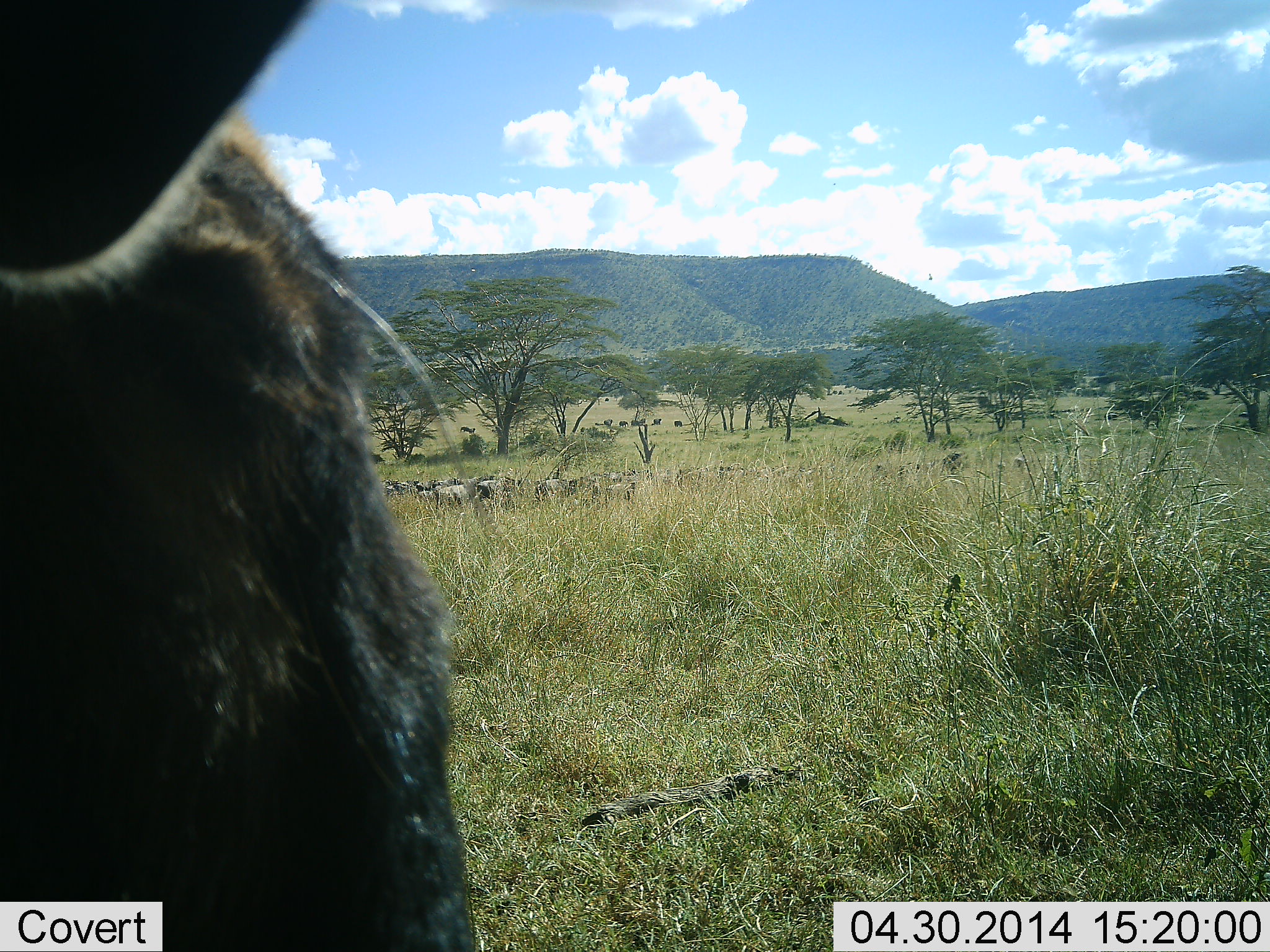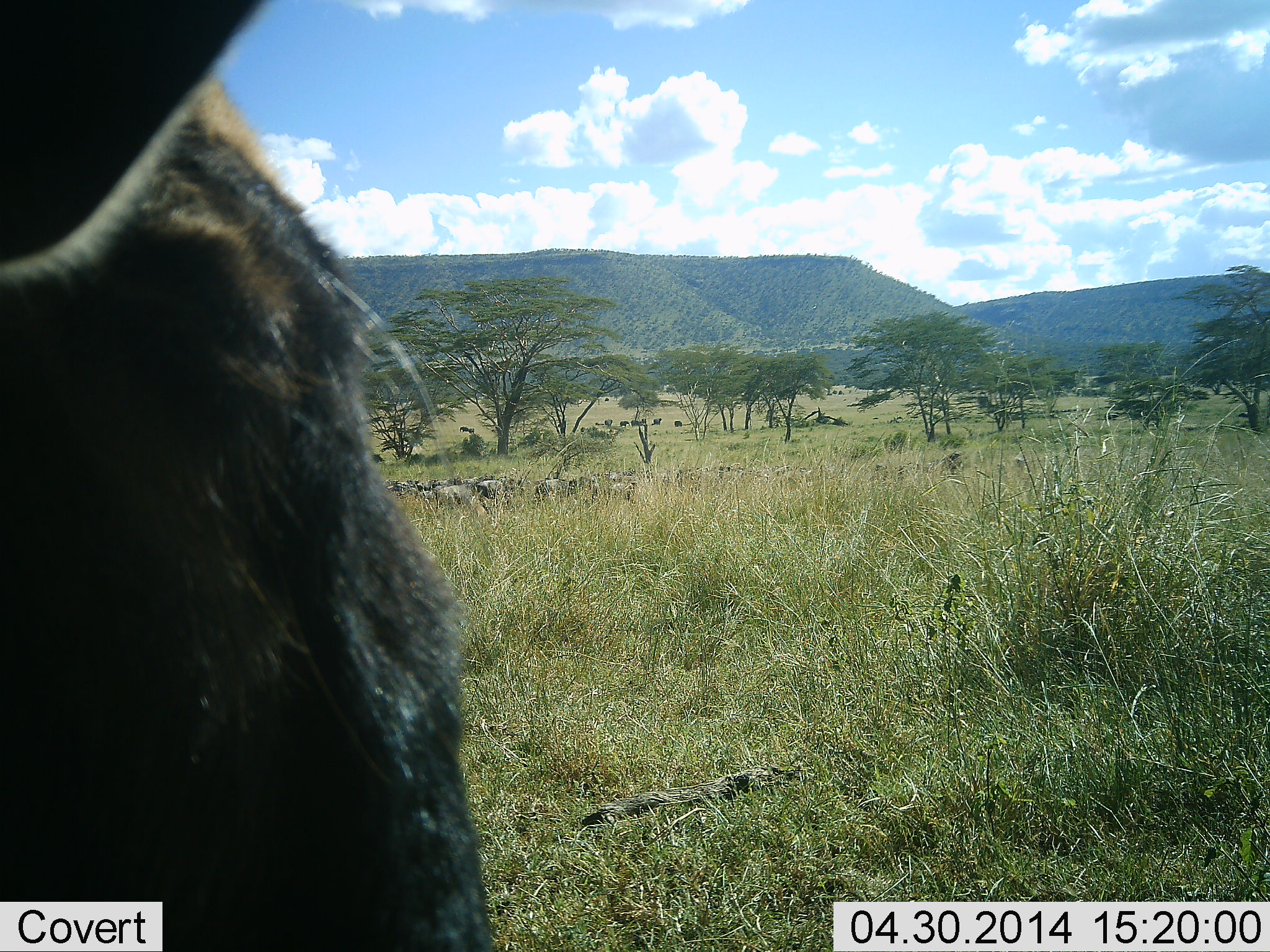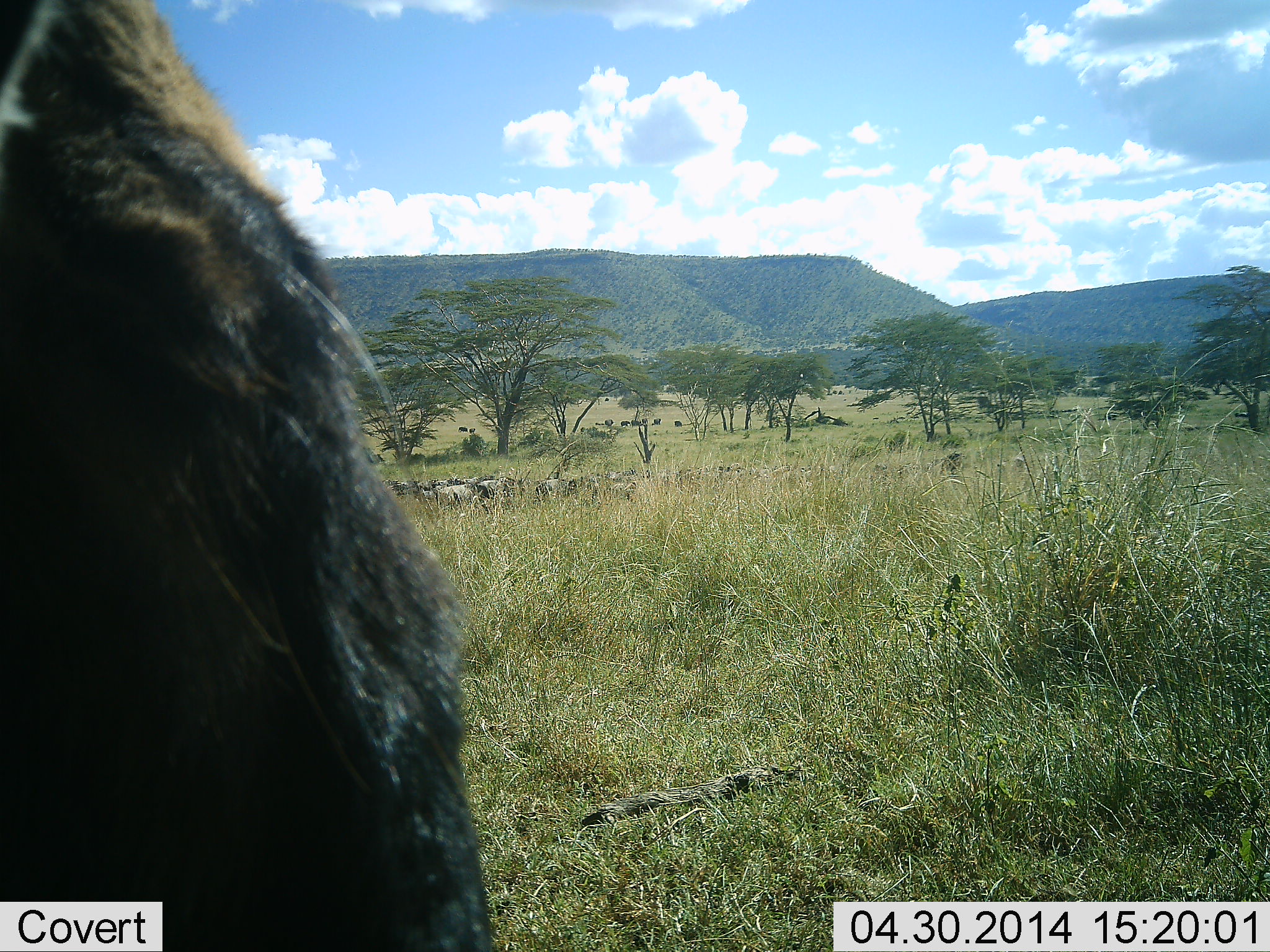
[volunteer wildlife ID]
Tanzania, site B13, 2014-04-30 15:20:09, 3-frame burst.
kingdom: Animalia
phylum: Chordata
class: Mammalia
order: Artiodactyla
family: Bovidae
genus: Connochaetes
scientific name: Connochaetes taurinus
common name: blue wildebeest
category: wildebeest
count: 6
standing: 74%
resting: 11%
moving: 19%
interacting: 0%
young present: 0%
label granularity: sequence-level